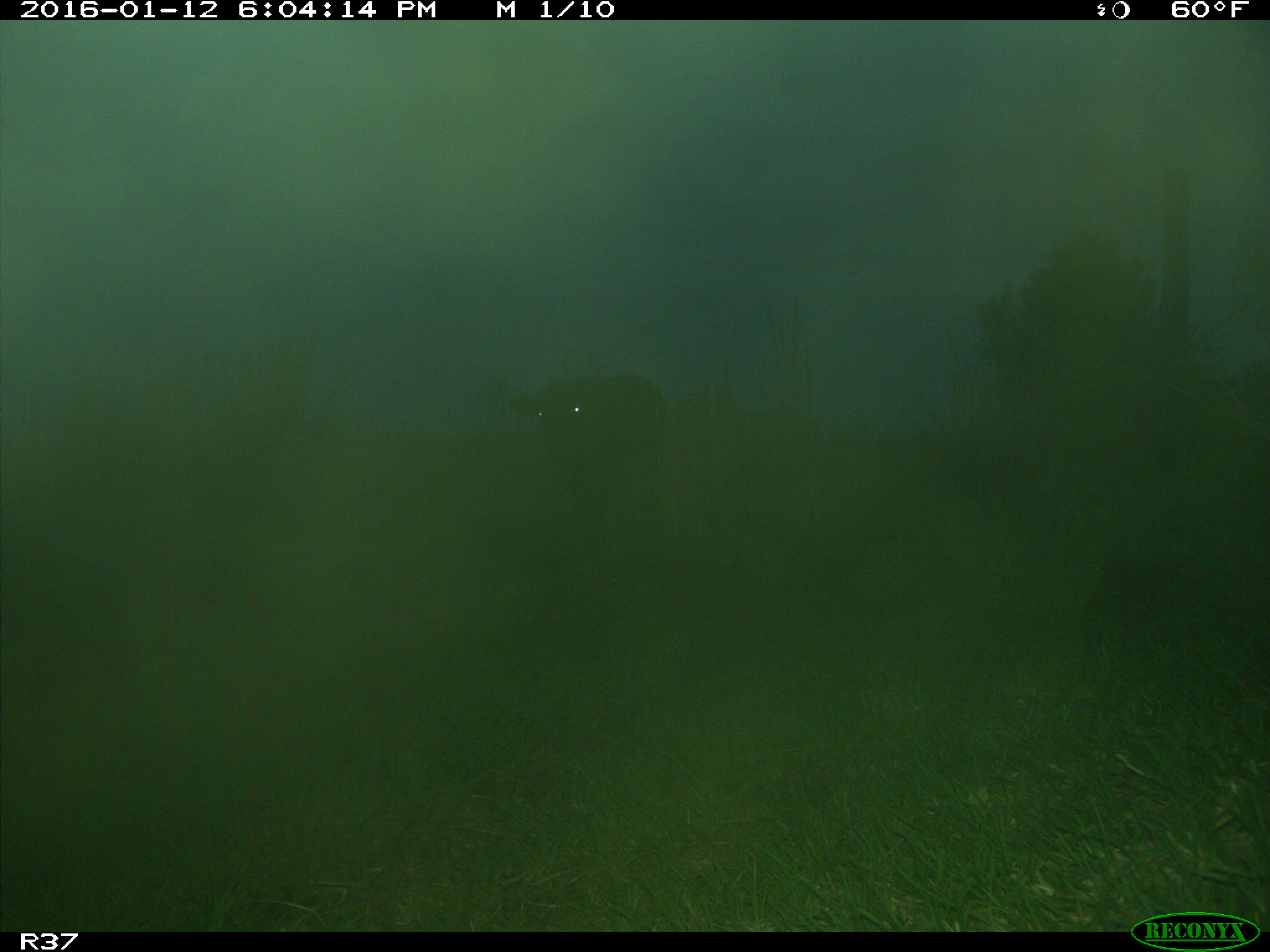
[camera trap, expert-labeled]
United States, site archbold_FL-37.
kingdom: Animalia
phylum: Chordata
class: Mammalia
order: Artiodactyla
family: Bovidae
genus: Bos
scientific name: Bos taurus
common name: domestic cow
Bos taurus (domestic cow).